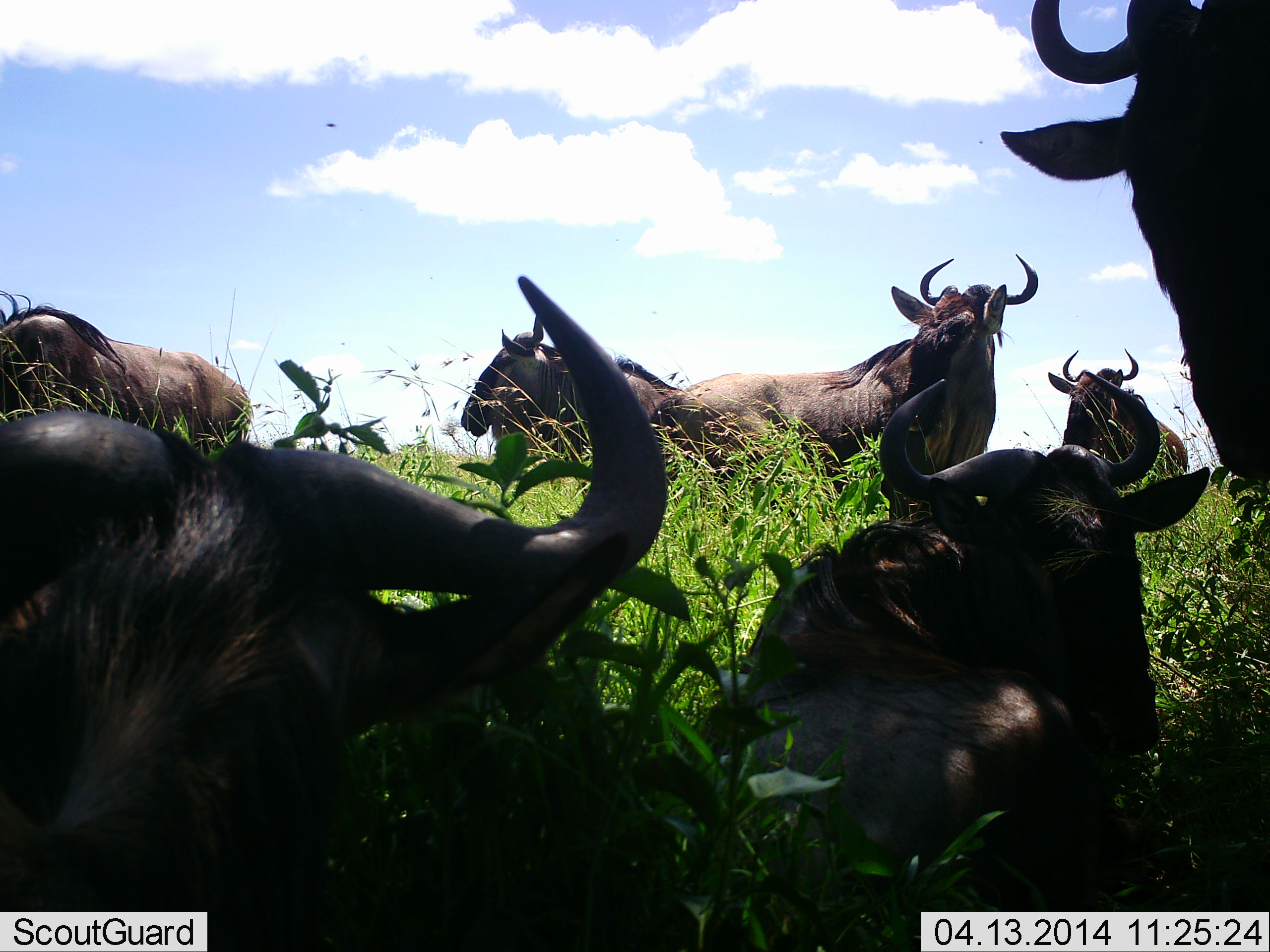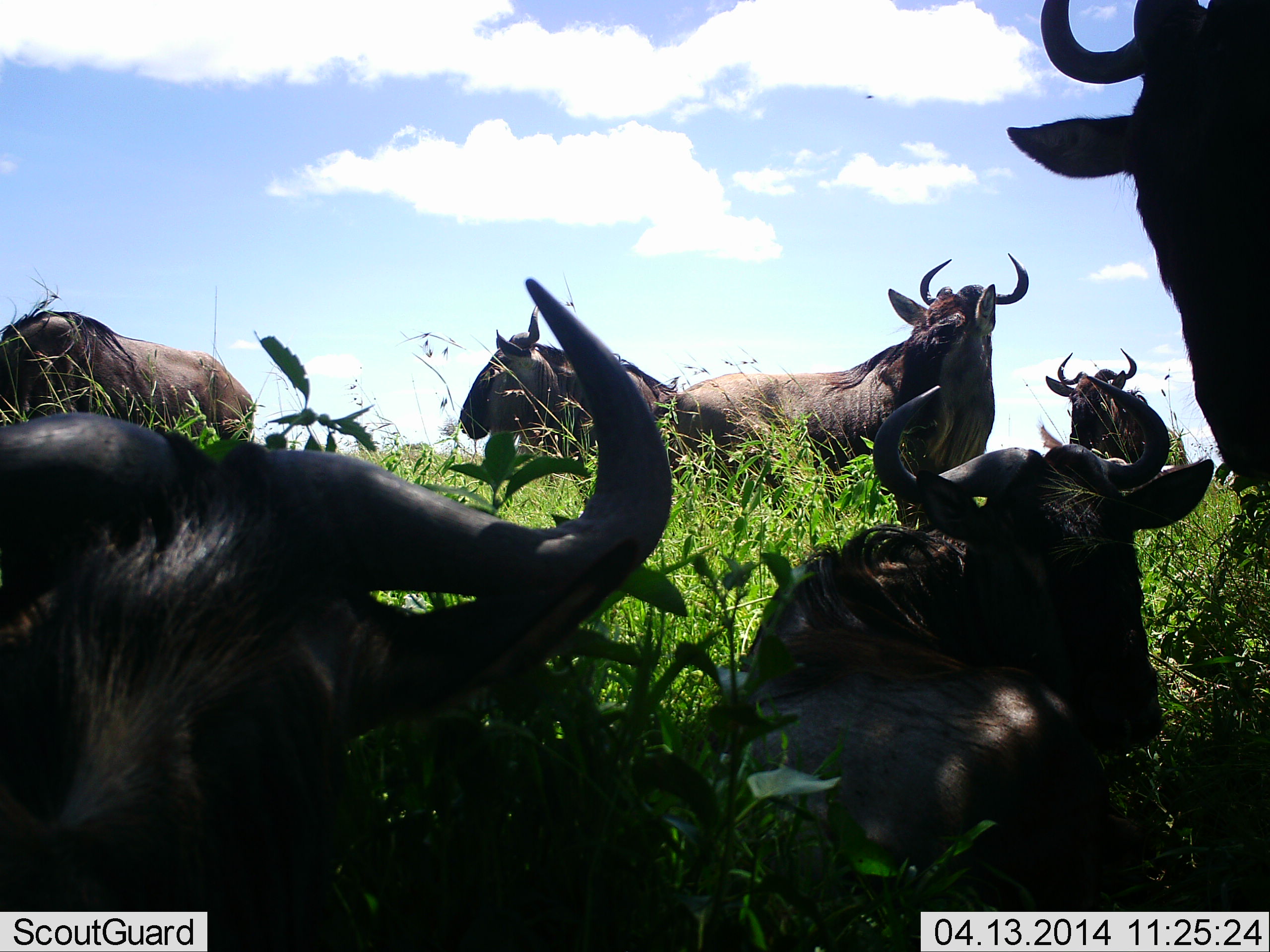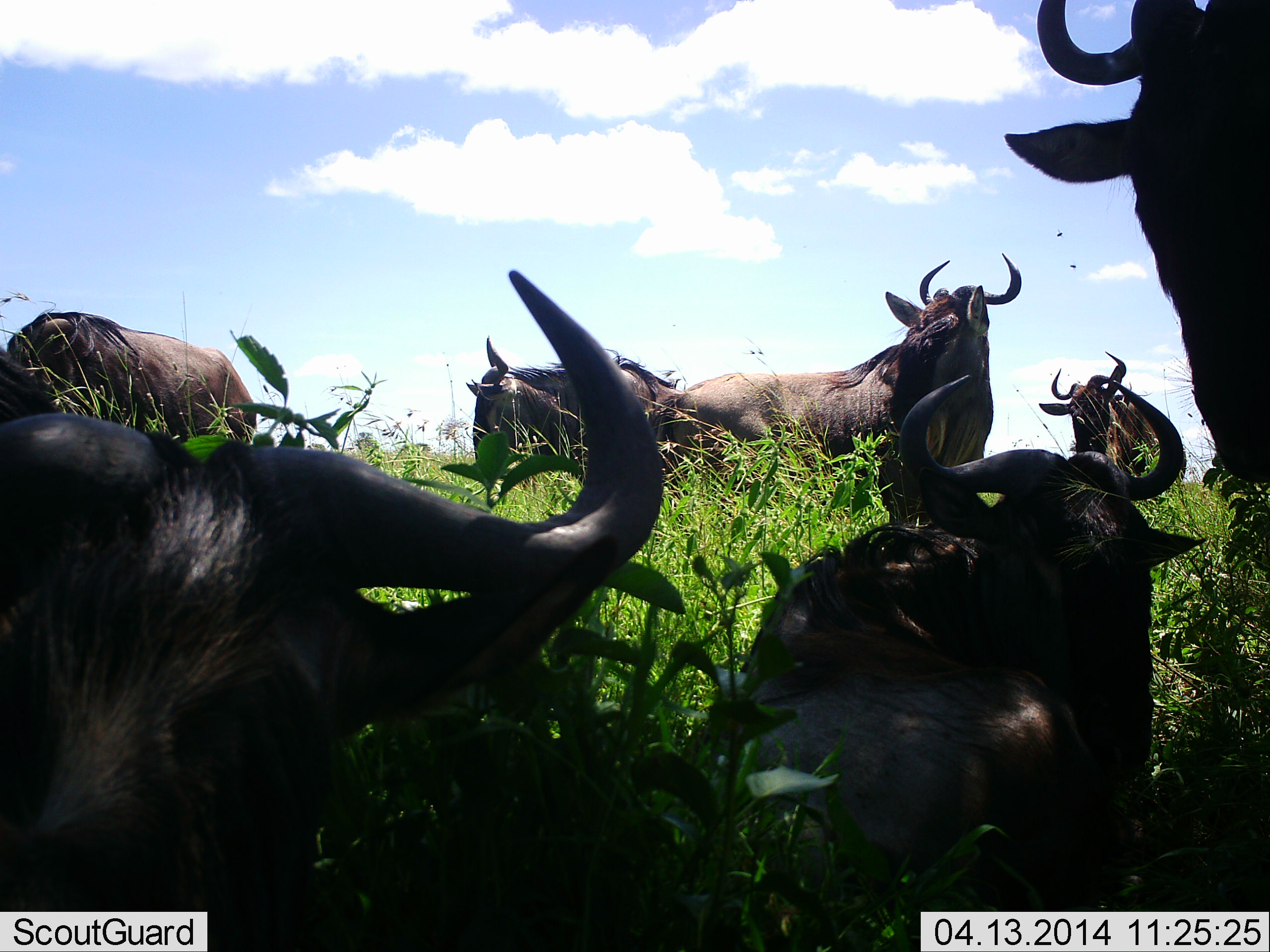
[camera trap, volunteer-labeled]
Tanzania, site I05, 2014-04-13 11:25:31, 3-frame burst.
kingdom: Animalia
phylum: Chordata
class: Mammalia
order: Artiodactyla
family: Bovidae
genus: Connochaetes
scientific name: Connochaetes taurinus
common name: blue wildebeest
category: wildebeest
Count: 7.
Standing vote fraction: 80%.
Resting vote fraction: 100%.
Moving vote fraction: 0%.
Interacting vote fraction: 0%.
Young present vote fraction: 0%.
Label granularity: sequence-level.